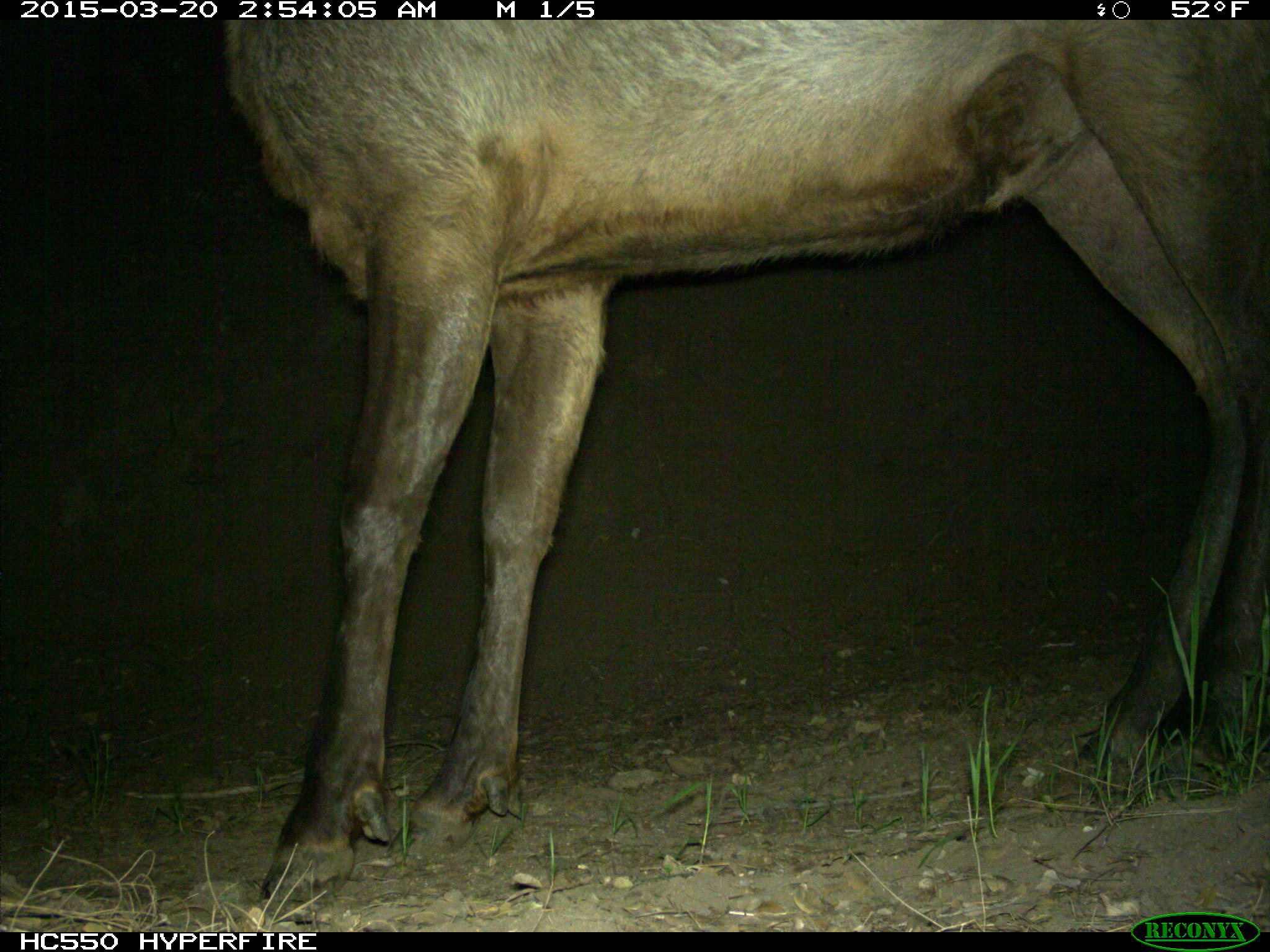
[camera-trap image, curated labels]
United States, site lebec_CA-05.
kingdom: Animalia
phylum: Chordata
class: Mammalia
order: Artiodactyla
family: Cervidae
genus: Cervus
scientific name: Cervus canadensis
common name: elk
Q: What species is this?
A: Cervus canadensis (elk).